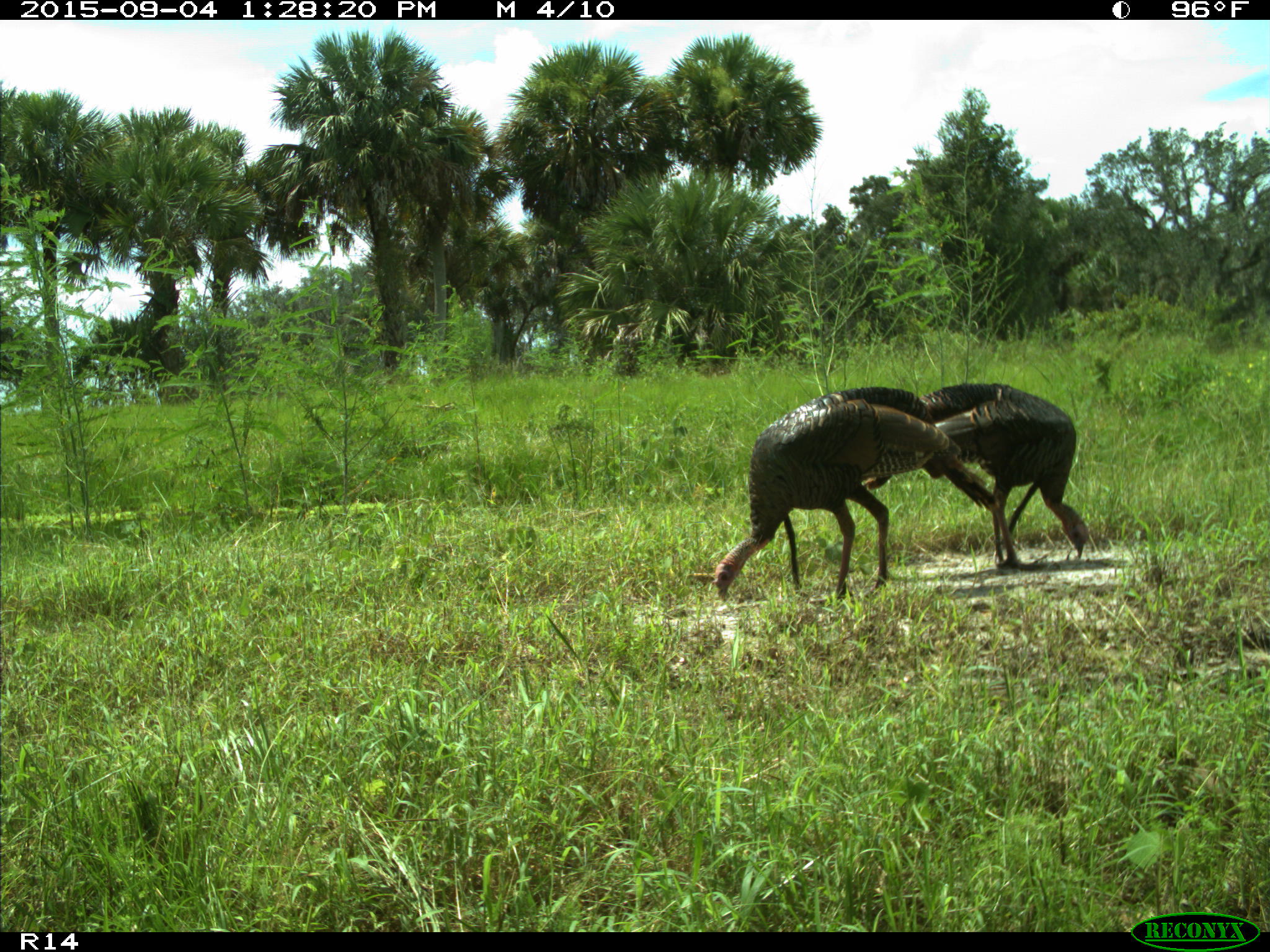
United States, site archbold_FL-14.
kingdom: Animalia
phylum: Chordata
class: Aves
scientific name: Aves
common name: birds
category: unidentified bird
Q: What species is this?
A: Unidentified bird (birds) (Aves).